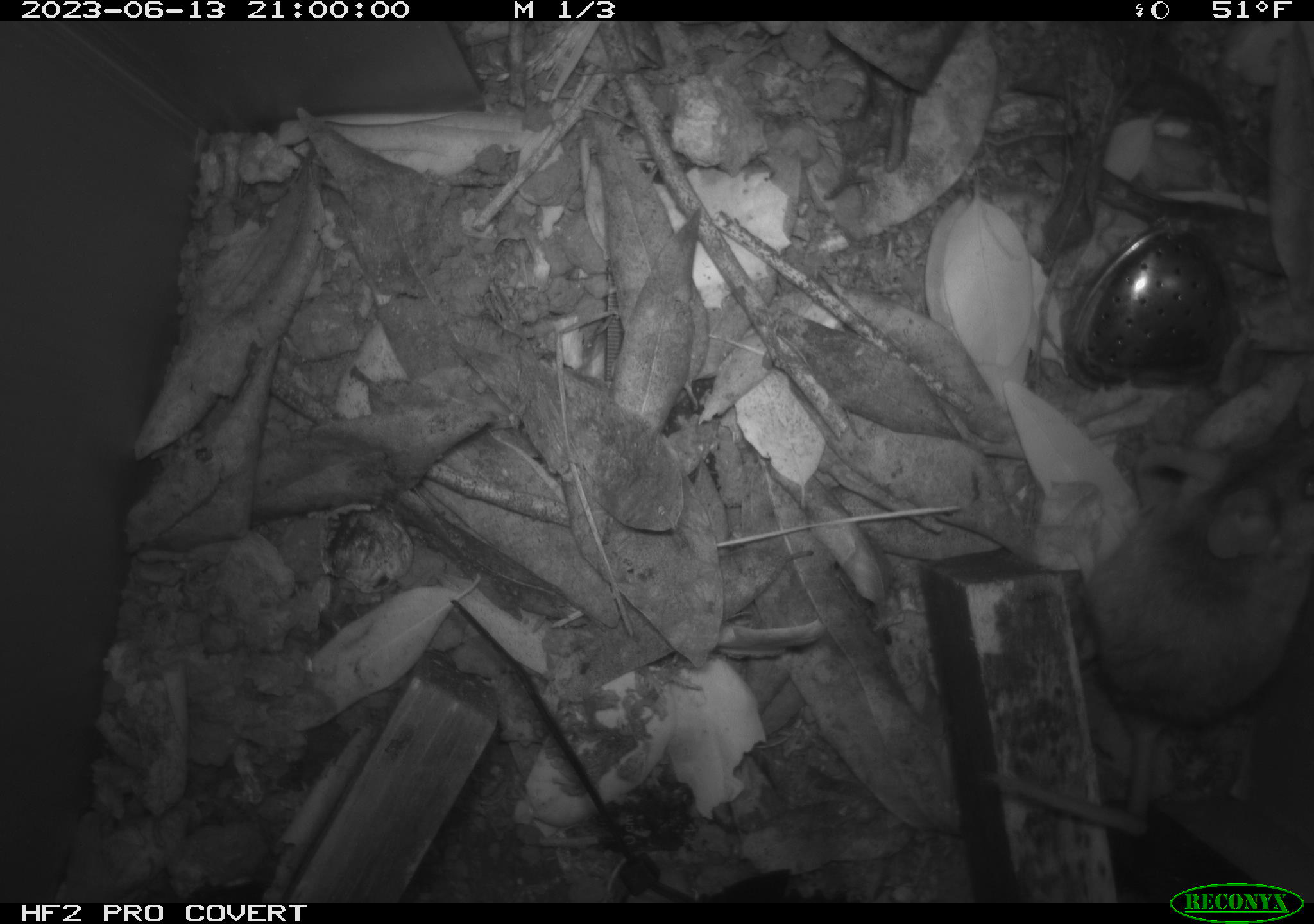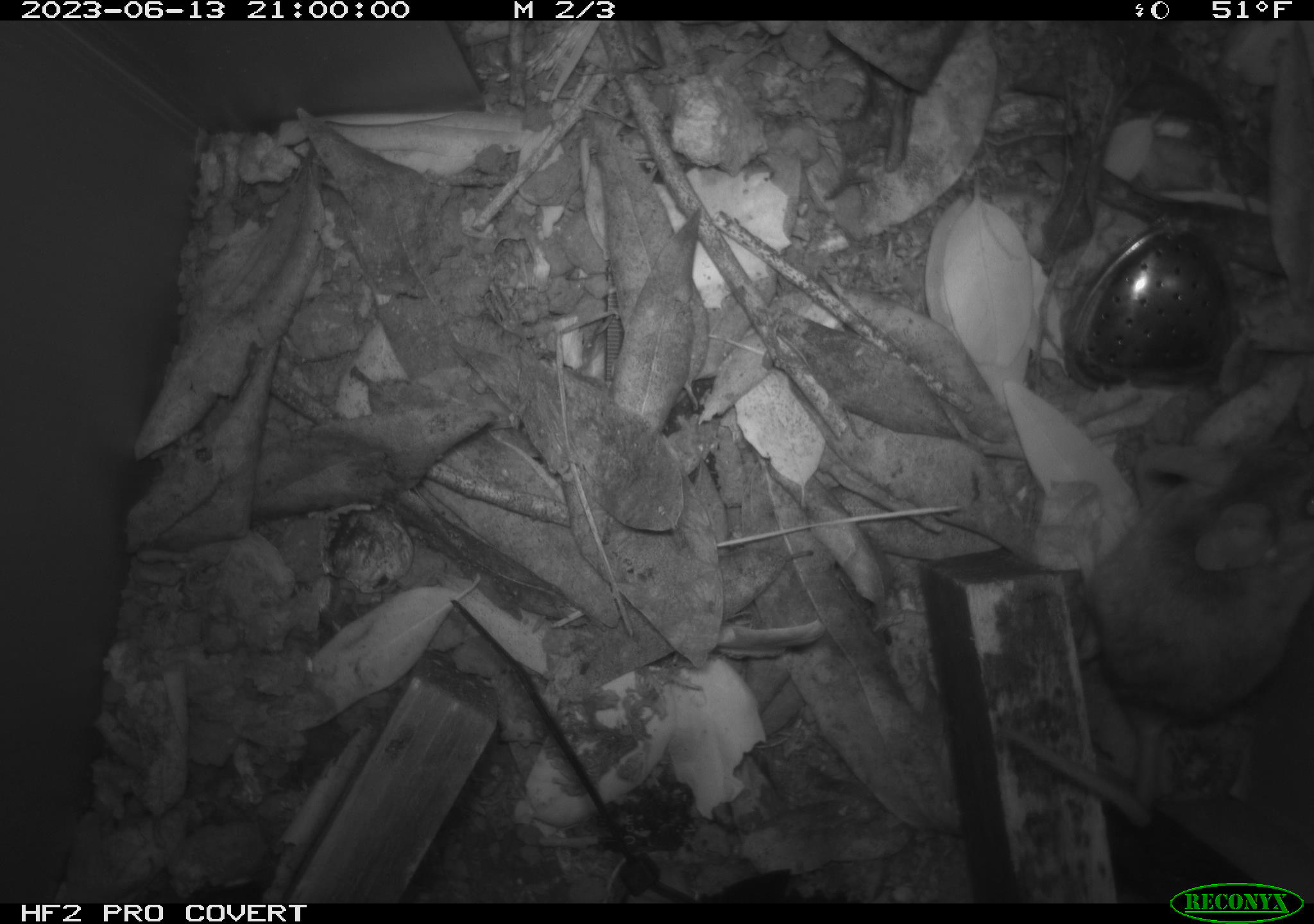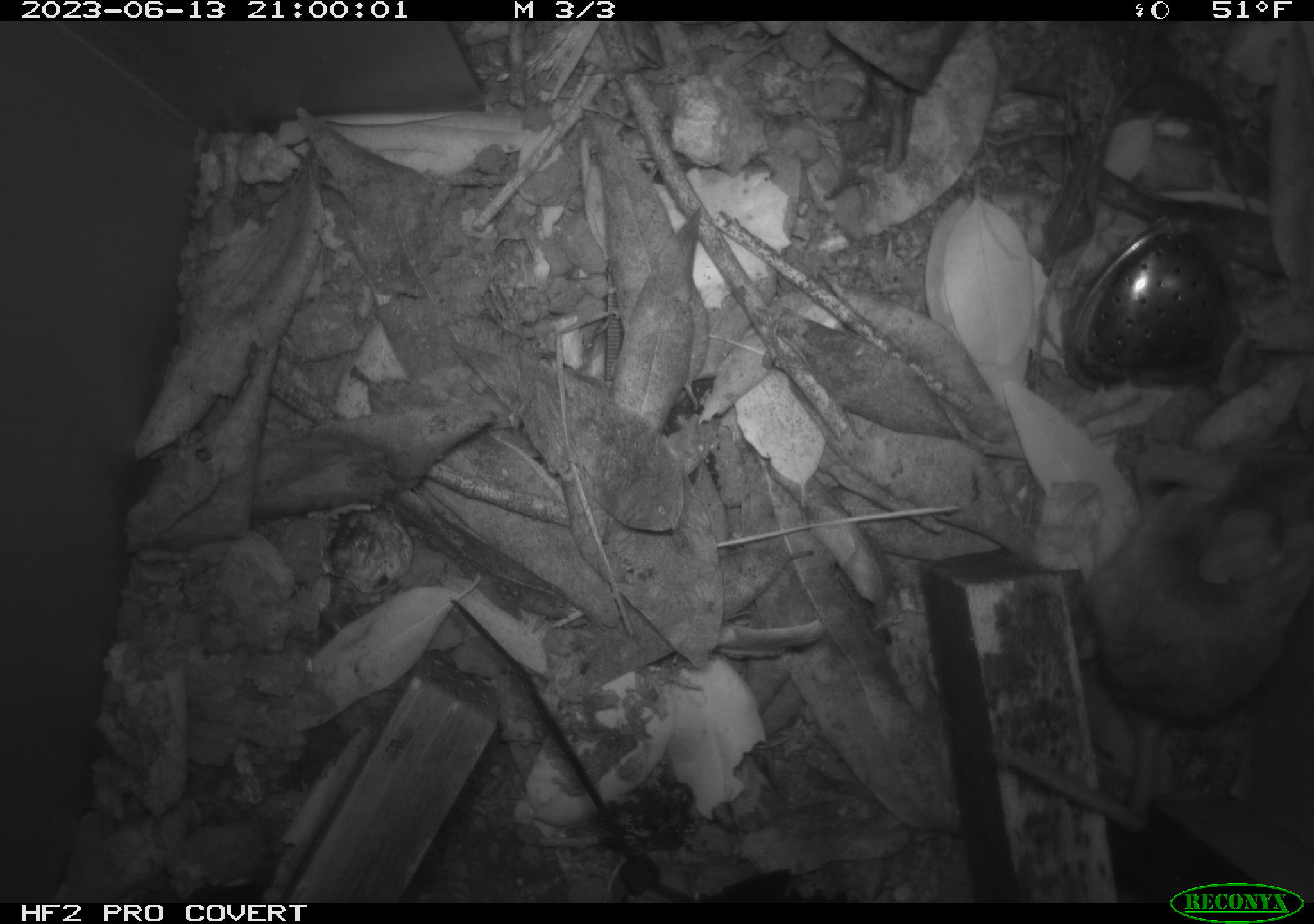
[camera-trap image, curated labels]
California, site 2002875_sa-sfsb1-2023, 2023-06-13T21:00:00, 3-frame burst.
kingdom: Animalia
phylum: Chordata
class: Mammalia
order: Rodentia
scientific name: Rodentia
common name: mouse species